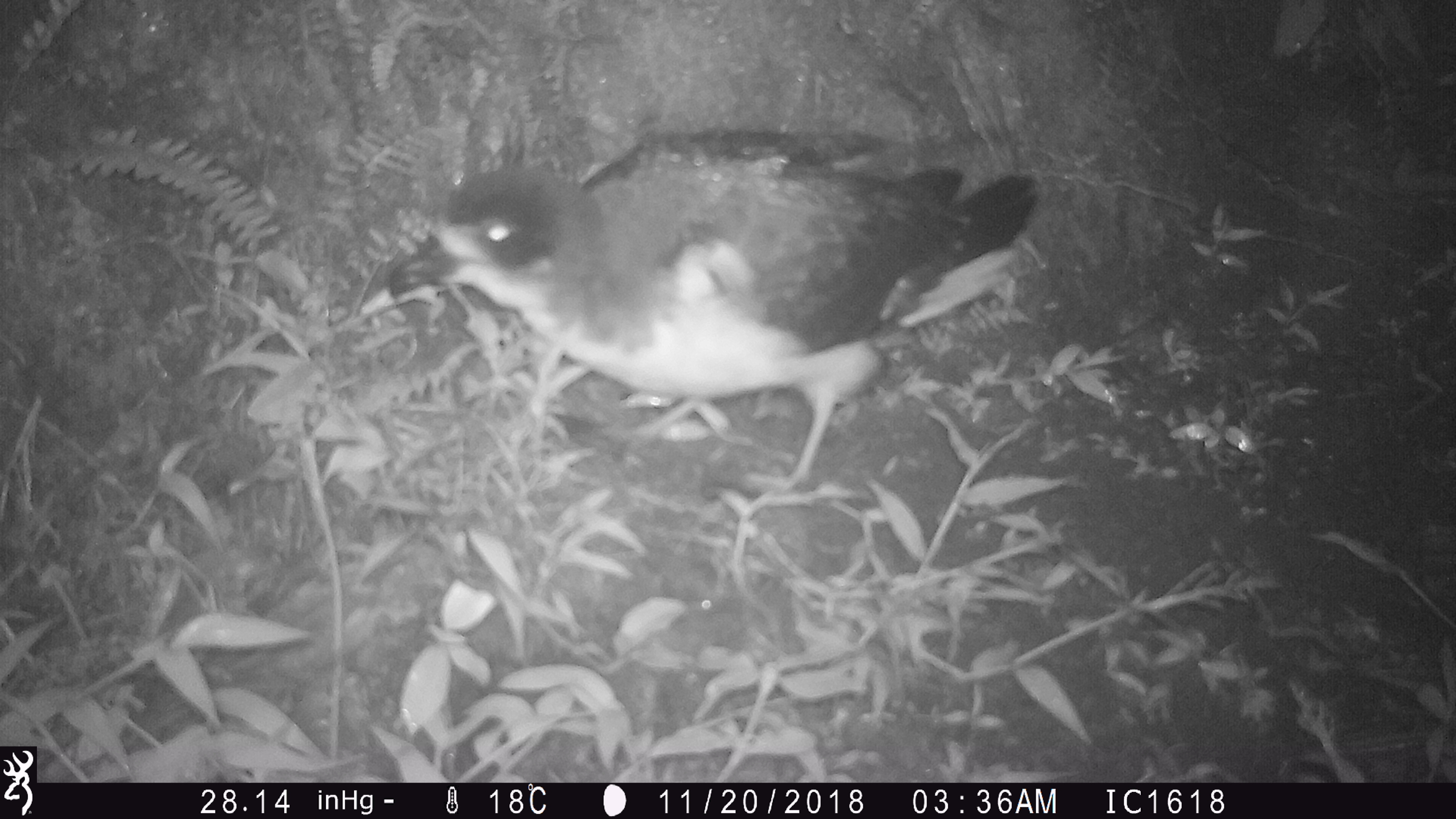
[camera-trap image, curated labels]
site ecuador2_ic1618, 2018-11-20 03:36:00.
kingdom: Animalia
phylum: Chordata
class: Aves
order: Procellariiformes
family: Procellariidae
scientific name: Procellariidae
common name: petrel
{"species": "petrel (Procellariidae)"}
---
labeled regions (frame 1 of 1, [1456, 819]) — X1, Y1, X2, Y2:
petrel: 384, 124, 1048, 491